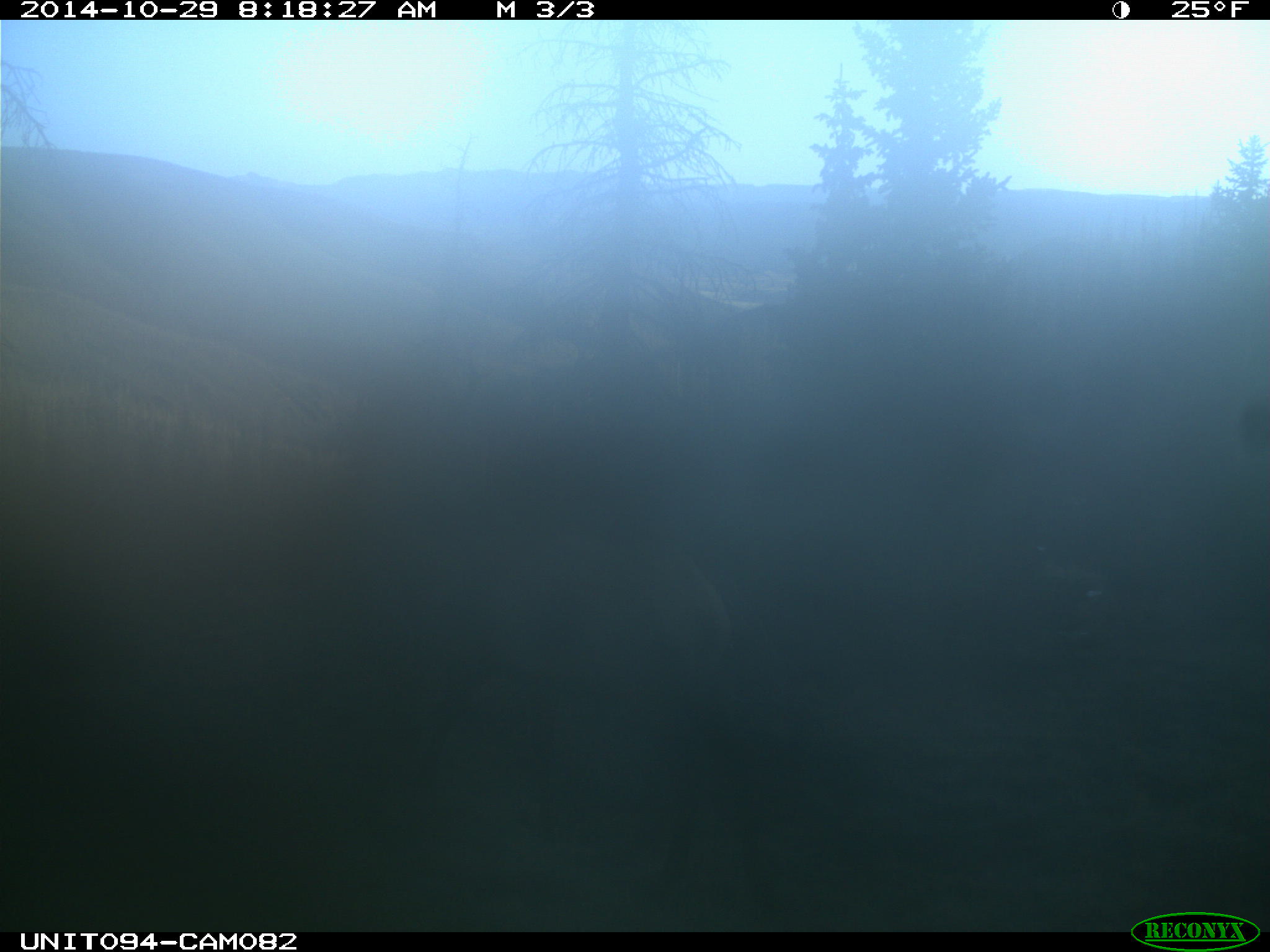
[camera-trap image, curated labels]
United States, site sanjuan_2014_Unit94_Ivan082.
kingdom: Animalia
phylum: Chordata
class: Mammalia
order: Artiodactyla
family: Cervidae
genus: Cervus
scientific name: Cervus elaphus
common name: red deer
Cervus elaphus (red deer).